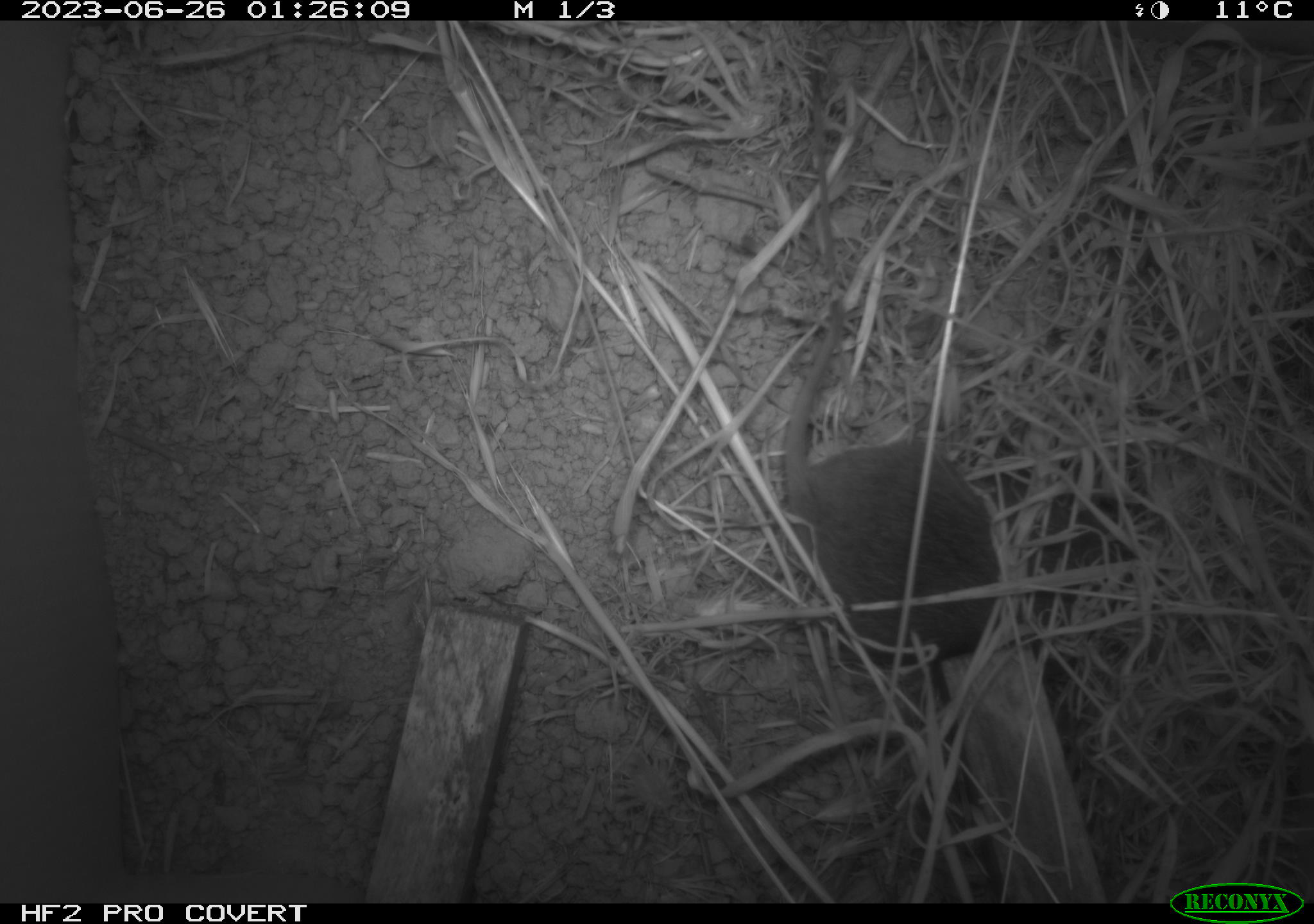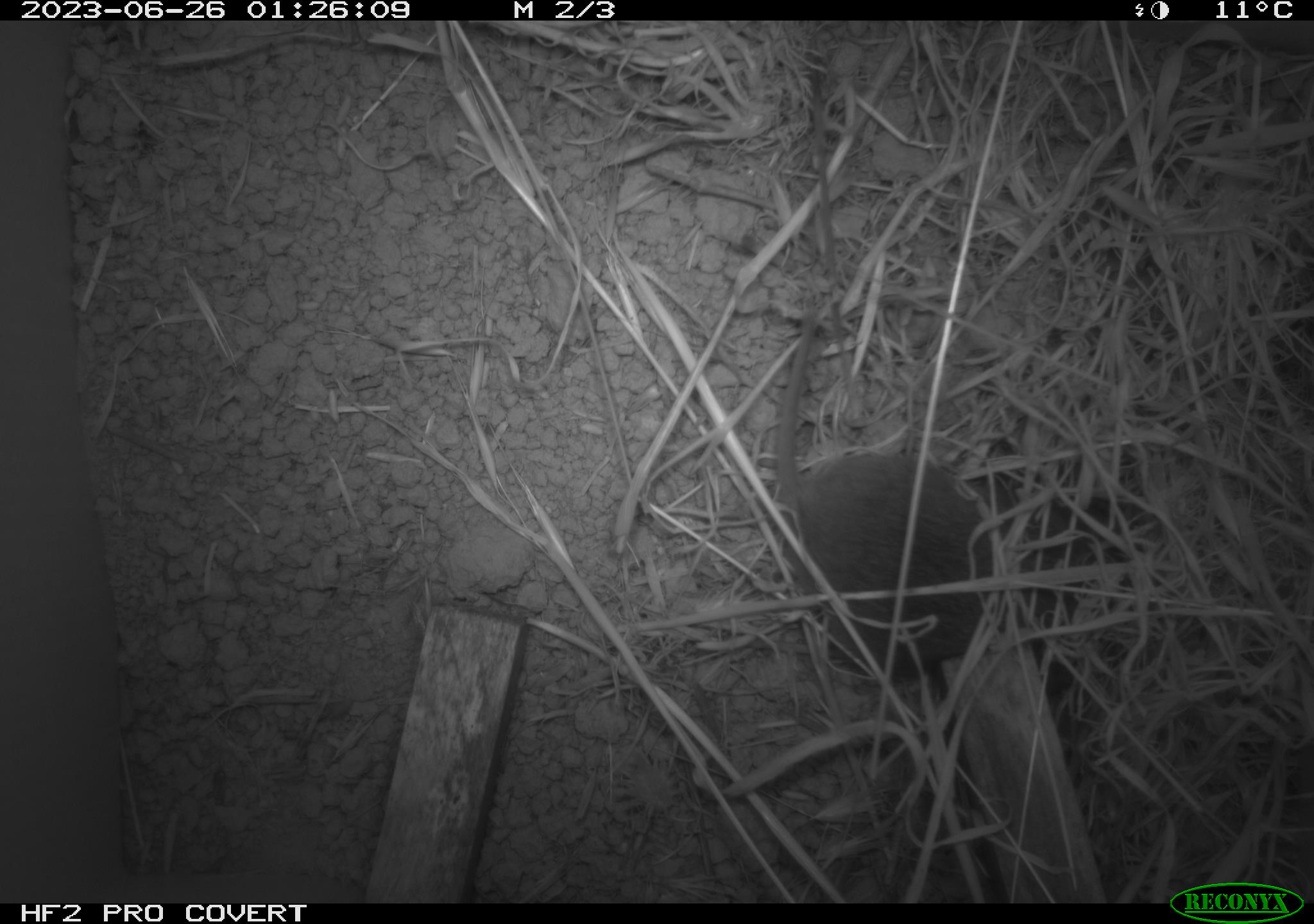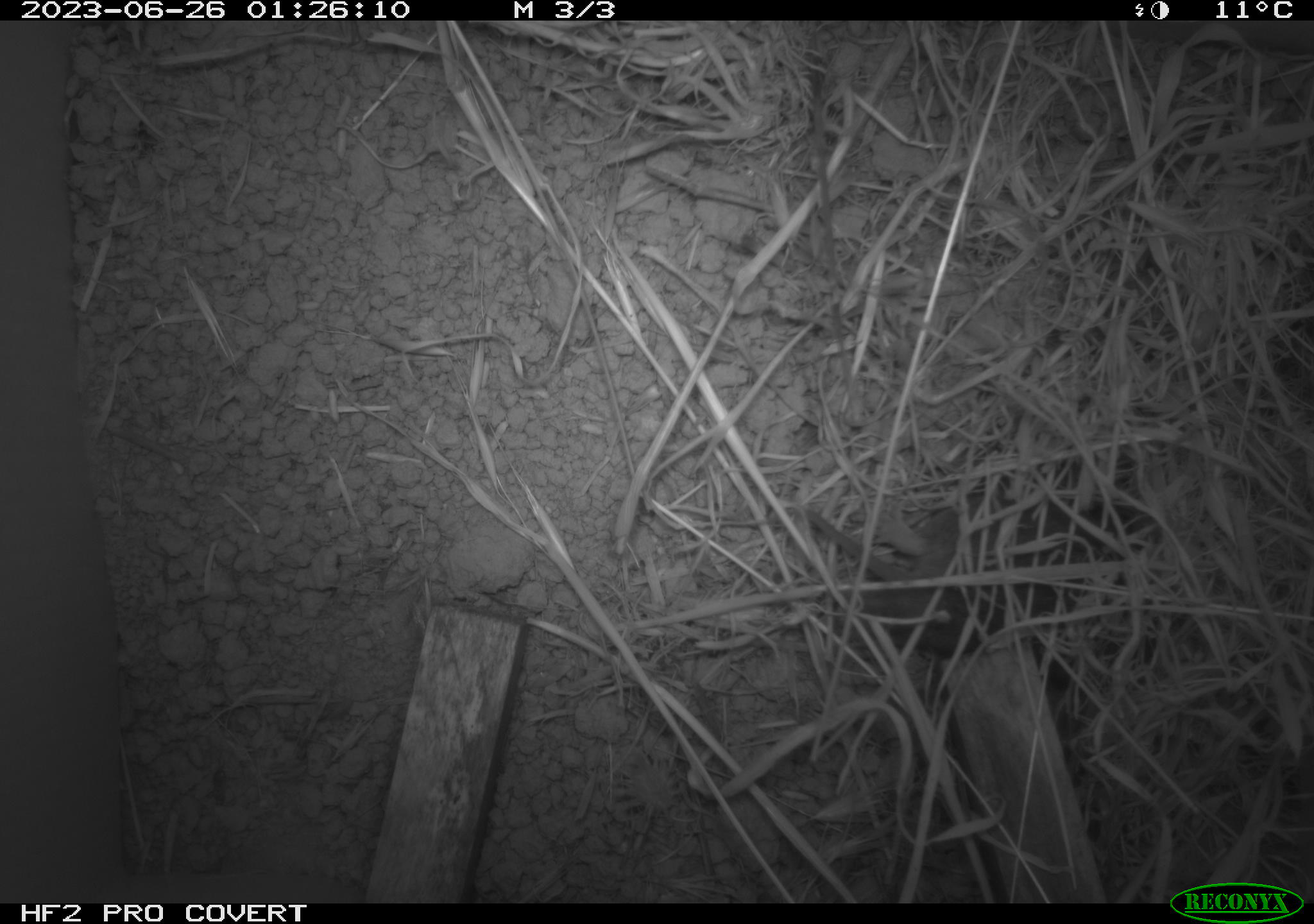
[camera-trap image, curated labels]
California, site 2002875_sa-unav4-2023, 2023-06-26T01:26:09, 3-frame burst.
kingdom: Animalia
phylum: Chordata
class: Mammalia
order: Rodentia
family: Cricetidae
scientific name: Arvicolinae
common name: voles, lemmings, and muskrats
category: arvicolinae subfamily